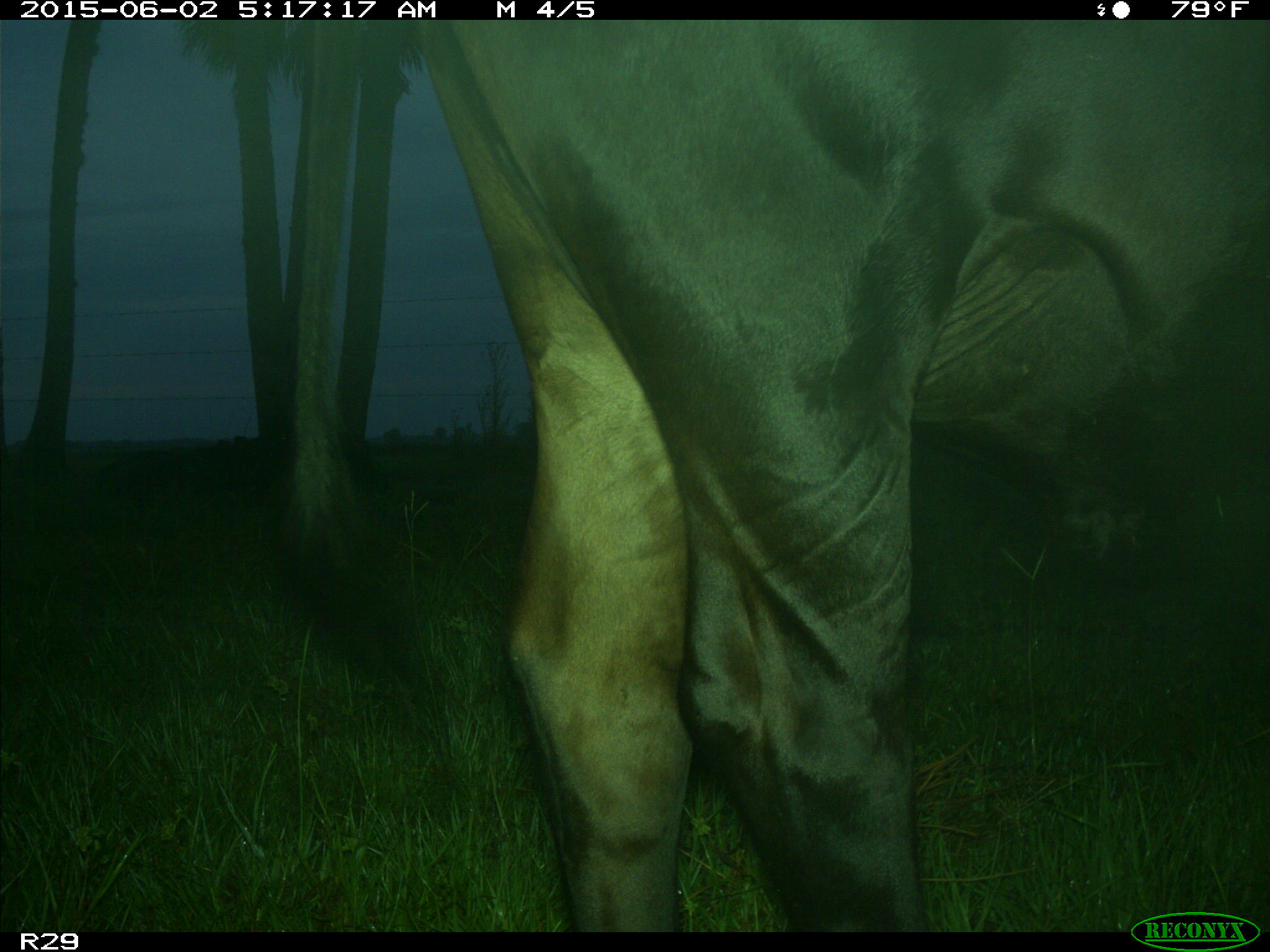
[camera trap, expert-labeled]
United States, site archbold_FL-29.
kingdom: Animalia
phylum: Chordata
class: Mammalia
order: Artiodactyla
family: Bovidae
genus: Bos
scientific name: Bos taurus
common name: domestic cow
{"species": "Bos taurus (domestic cow)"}